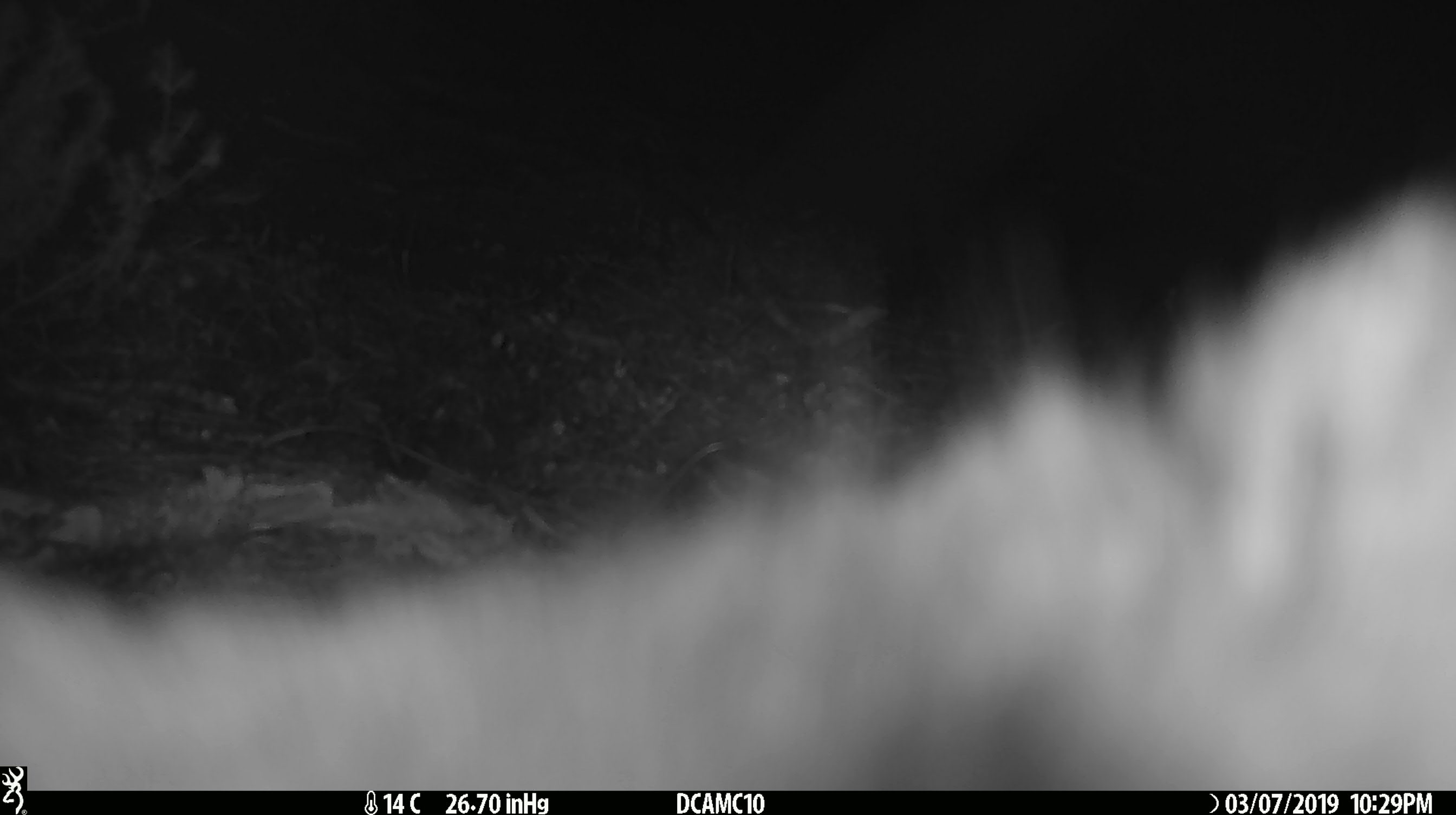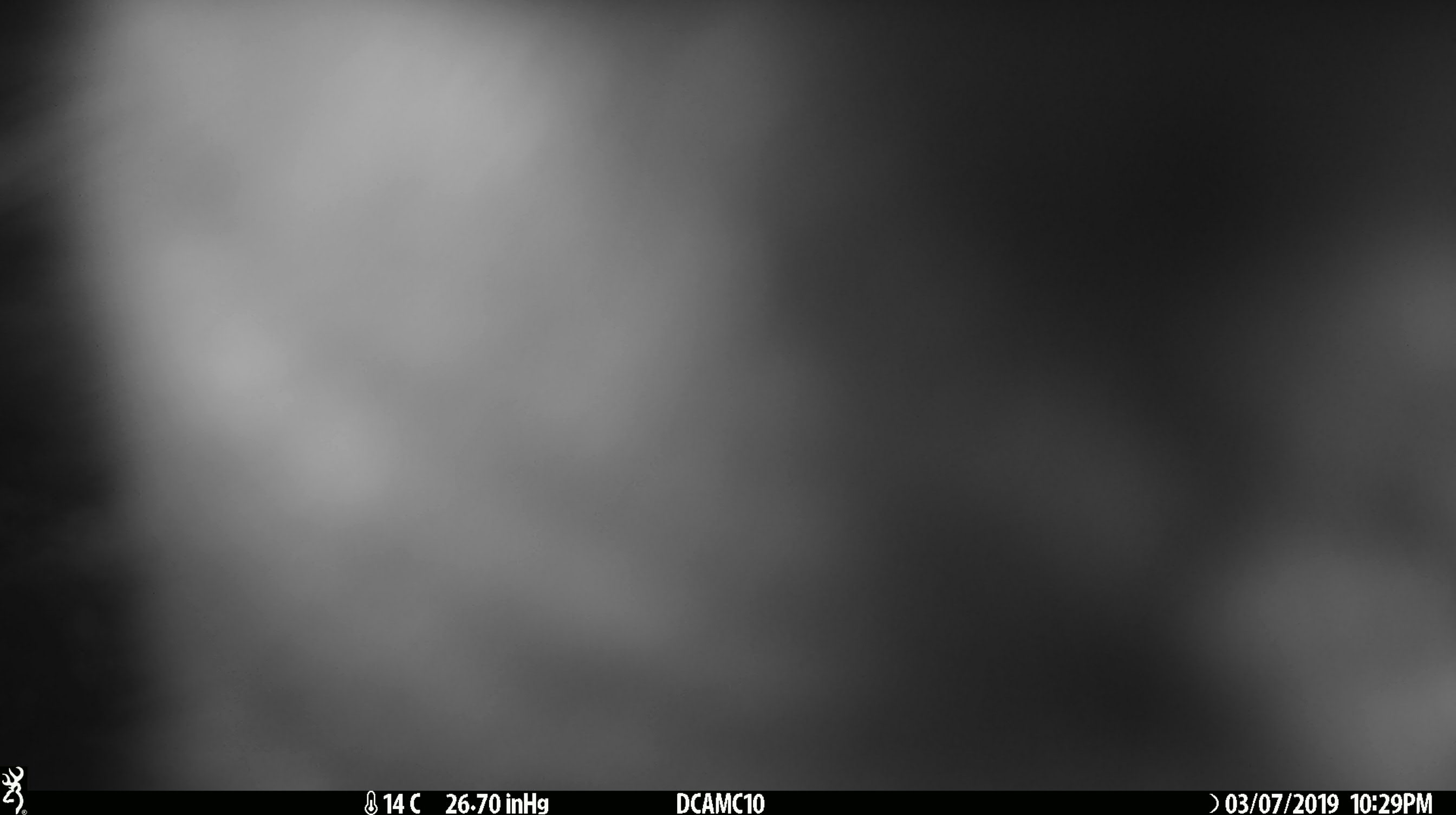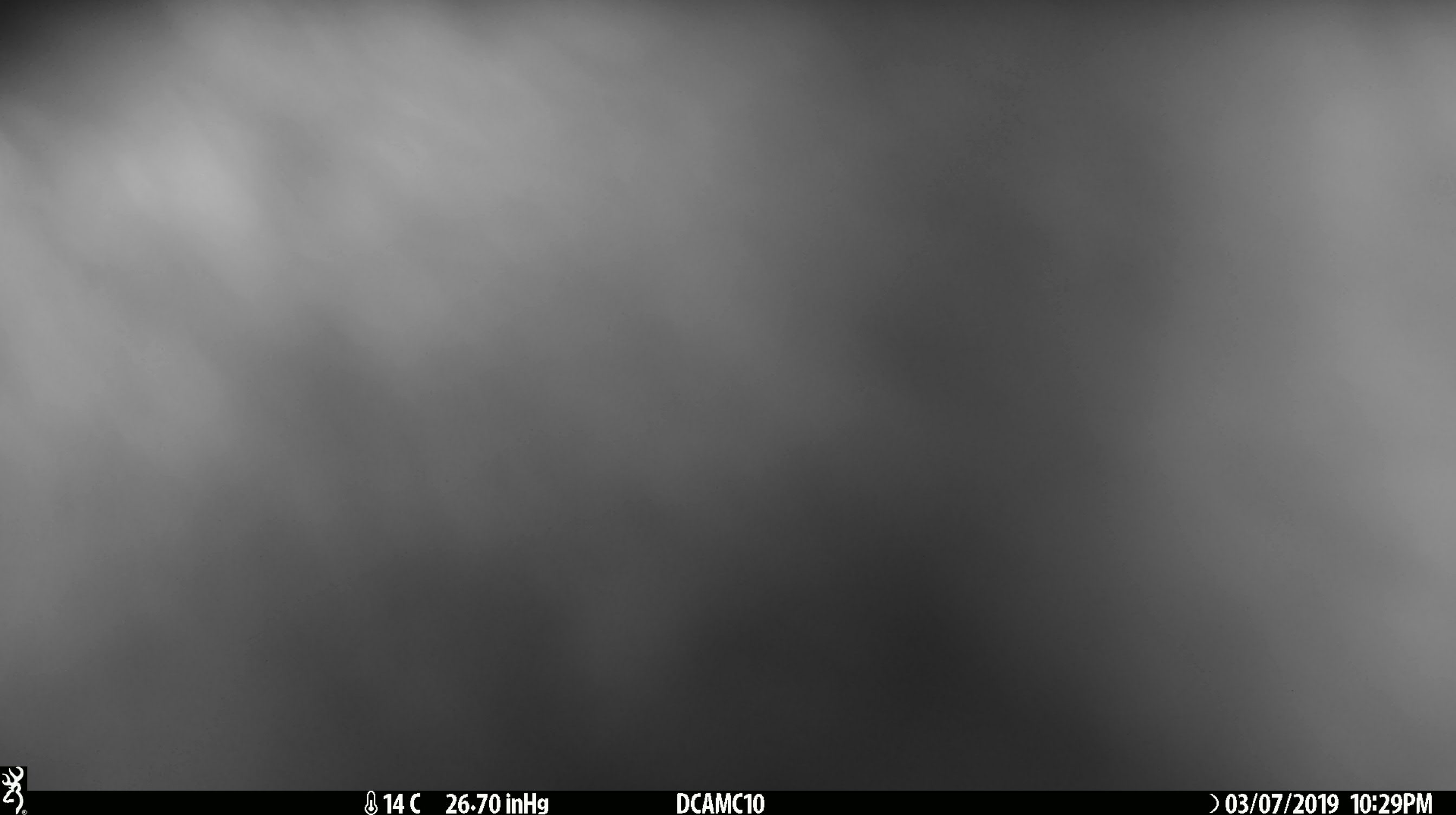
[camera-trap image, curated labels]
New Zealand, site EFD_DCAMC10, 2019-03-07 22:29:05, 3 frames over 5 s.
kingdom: Animalia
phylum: Chordata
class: Mammalia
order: Diprotodontia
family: Phalangeridae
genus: Trichosurus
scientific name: Trichosurus vulpecula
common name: common brushtail possum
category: possum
Possum (common brushtail possum) (Trichosurus vulpecula).